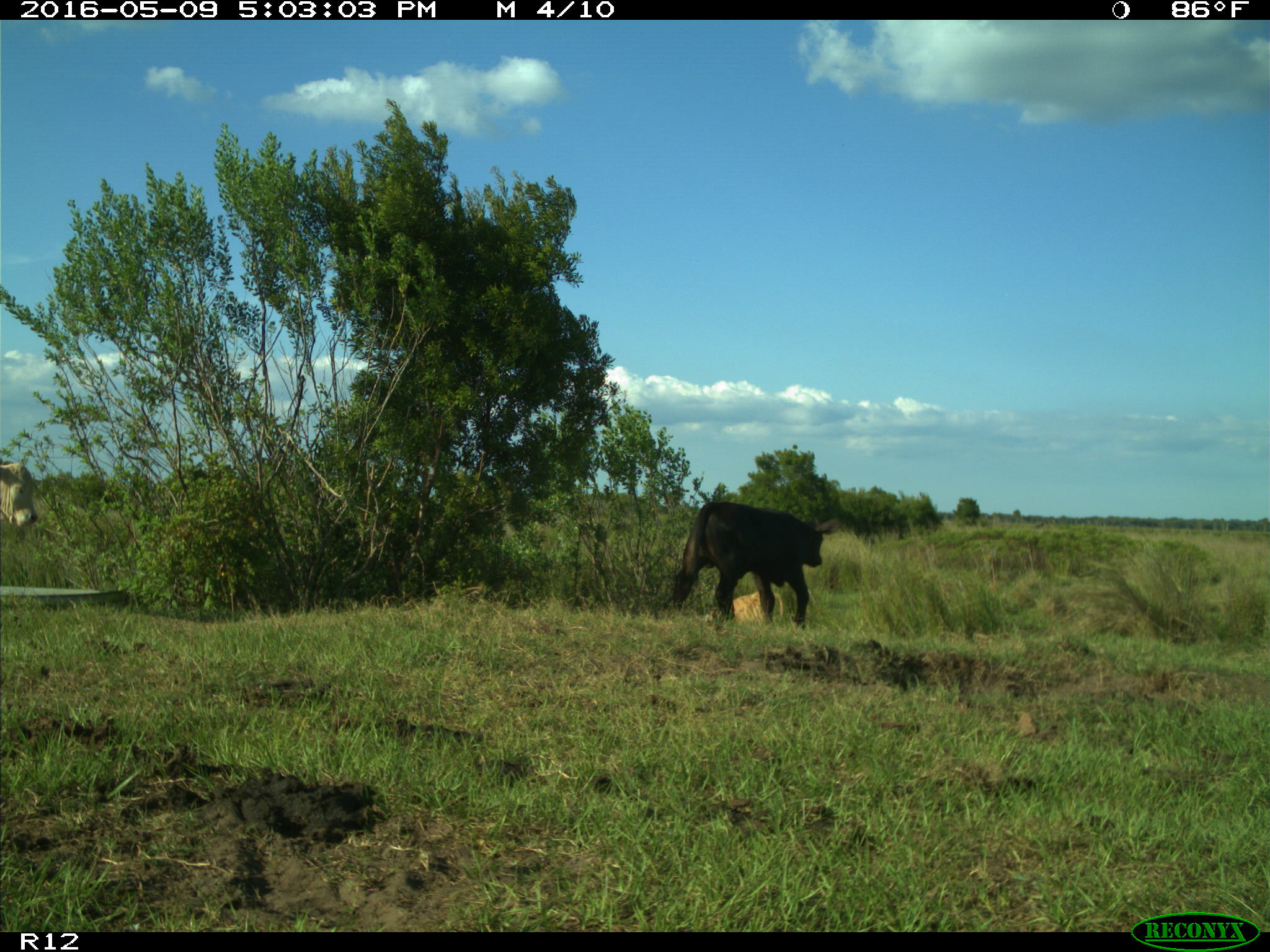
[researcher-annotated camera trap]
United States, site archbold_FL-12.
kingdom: Animalia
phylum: Chordata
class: Mammalia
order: Artiodactyla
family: Bovidae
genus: Bos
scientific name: Bos taurus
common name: domestic cow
Bos taurus (domestic cow).